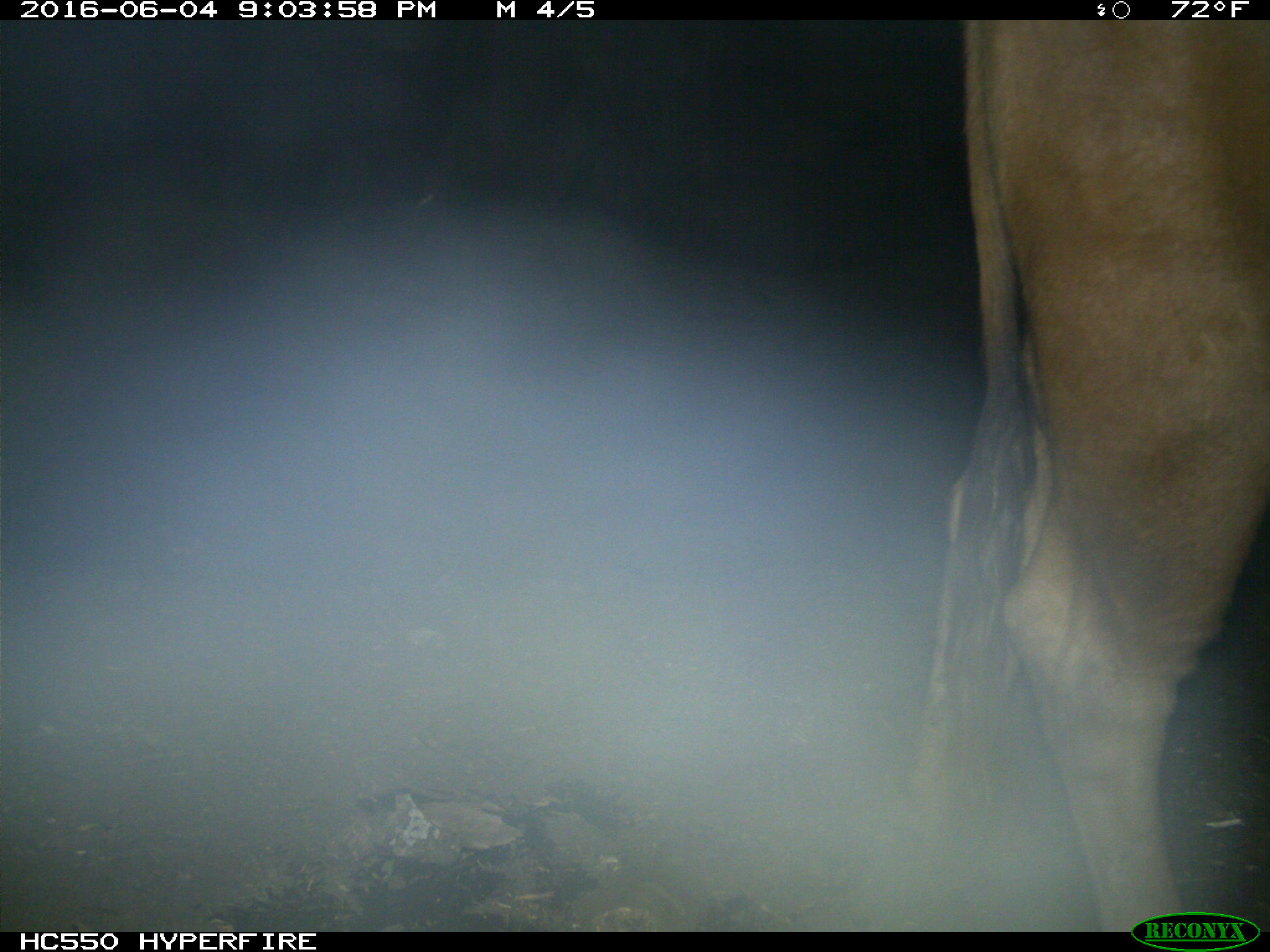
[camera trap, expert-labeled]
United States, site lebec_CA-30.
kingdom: Animalia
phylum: Chordata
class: Mammalia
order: Artiodactyla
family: Bovidae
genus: Bos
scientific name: Bos taurus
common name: domestic cow